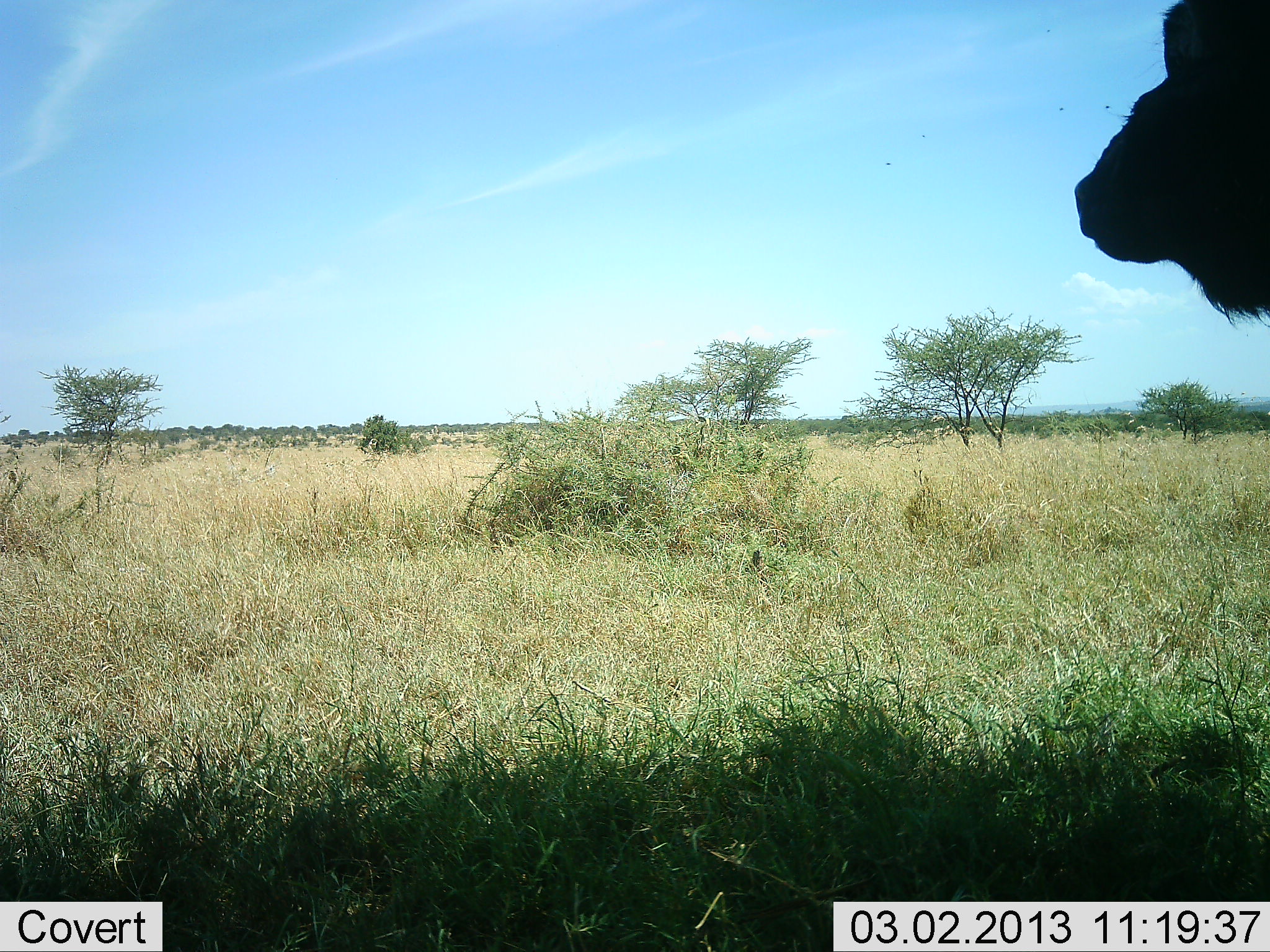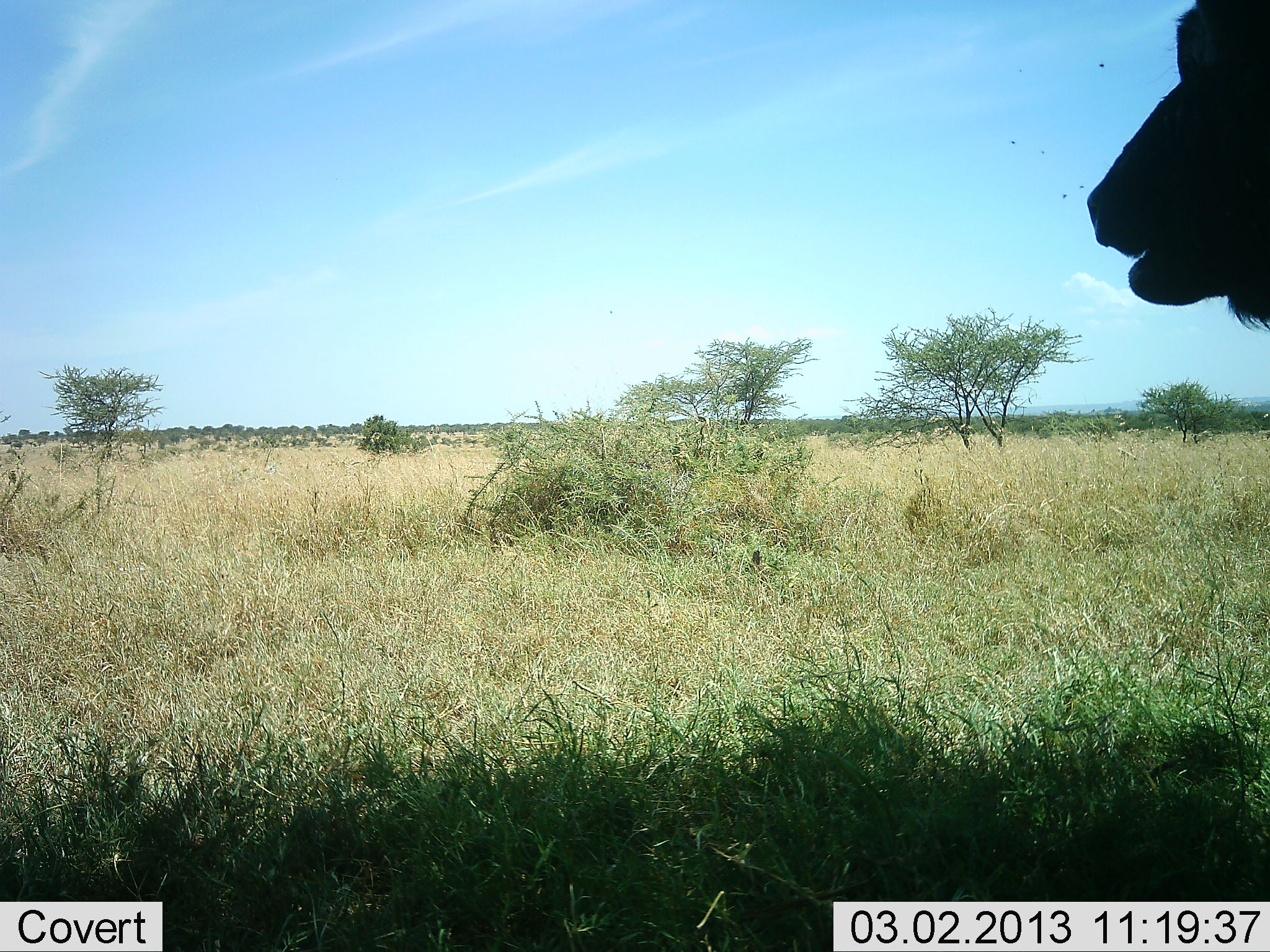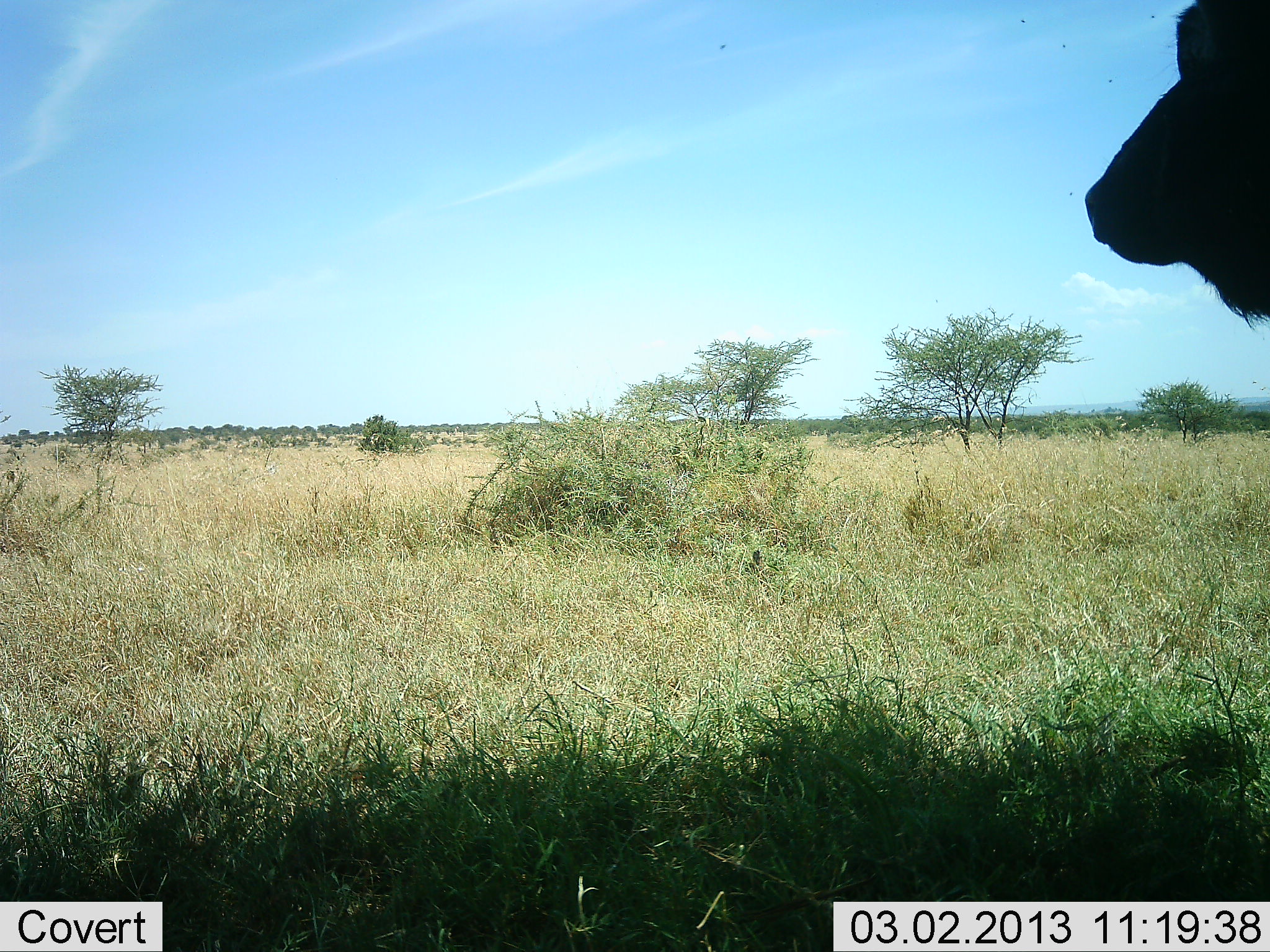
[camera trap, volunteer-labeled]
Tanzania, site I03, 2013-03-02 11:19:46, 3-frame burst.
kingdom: Animalia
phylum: Chordata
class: Mammalia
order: Artiodactyla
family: Bovidae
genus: Syncerus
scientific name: Syncerus caffer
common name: cape buffalo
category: buffalo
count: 1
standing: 80%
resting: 0%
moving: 0%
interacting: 0%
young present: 0%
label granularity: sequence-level